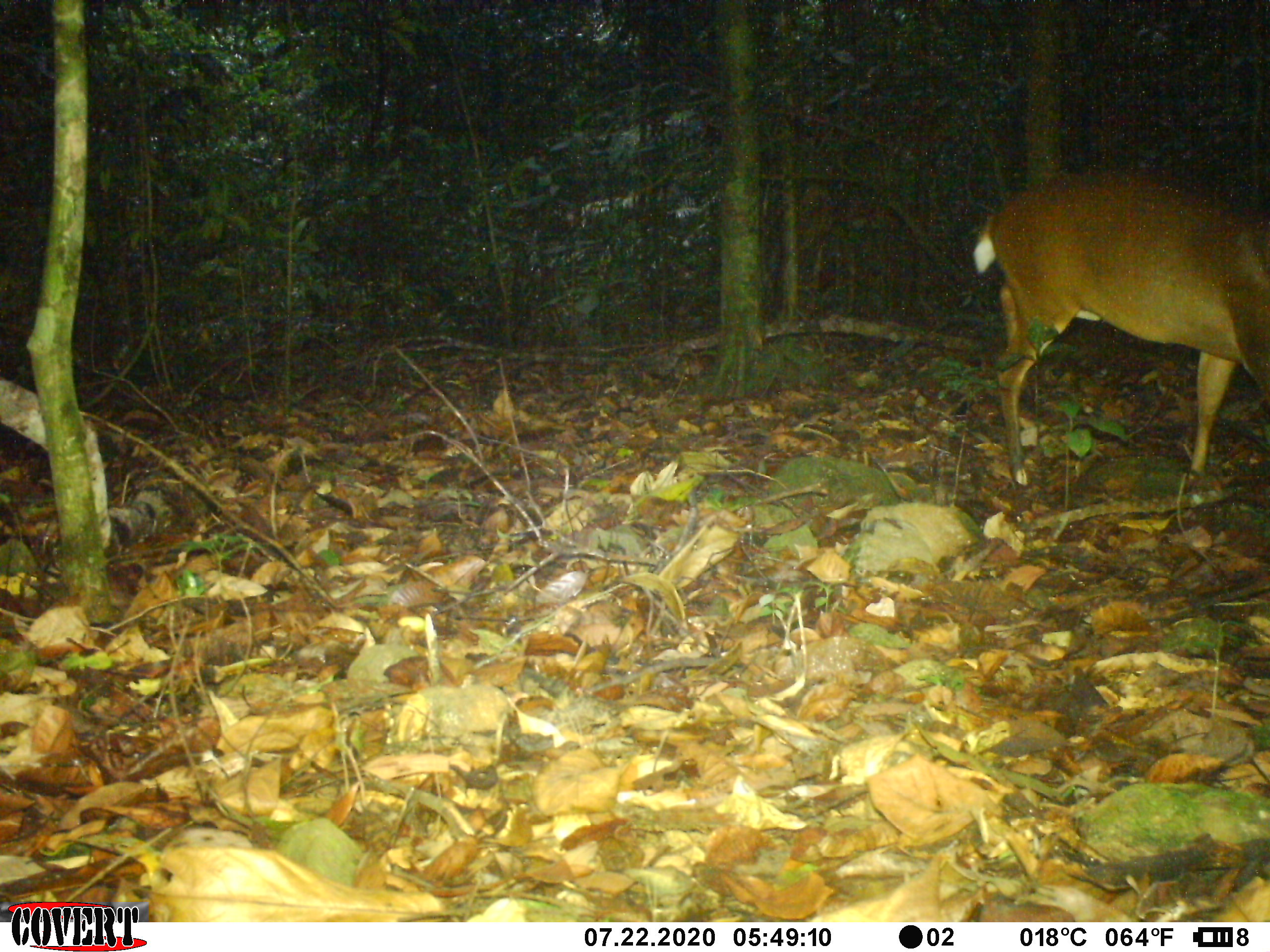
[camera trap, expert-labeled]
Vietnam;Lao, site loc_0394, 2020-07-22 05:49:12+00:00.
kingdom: Animalia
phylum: Chordata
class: Mammalia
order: Artiodactyla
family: Cervidae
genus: Muntiacus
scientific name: Muntiacus vuquangensis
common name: large-antlered muntjac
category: large antlered muntjac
Large antlered muntjac (large-antlered muntjac) (Muntiacus vuquangensis). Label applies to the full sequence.